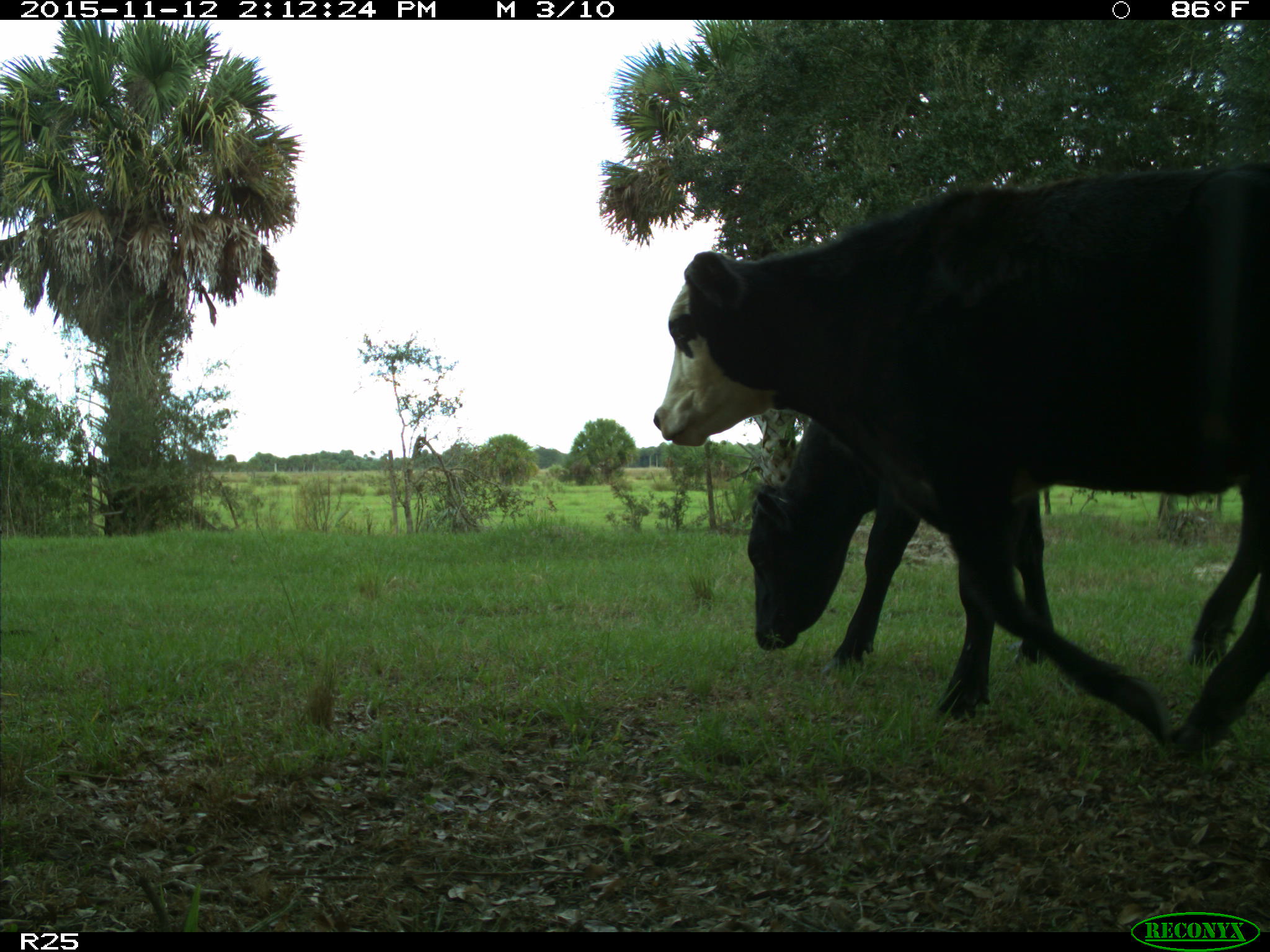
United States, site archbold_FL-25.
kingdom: Animalia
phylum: Chordata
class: Mammalia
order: Artiodactyla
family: Bovidae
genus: Bos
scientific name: Bos taurus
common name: domestic cow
Bos taurus (domestic cow).